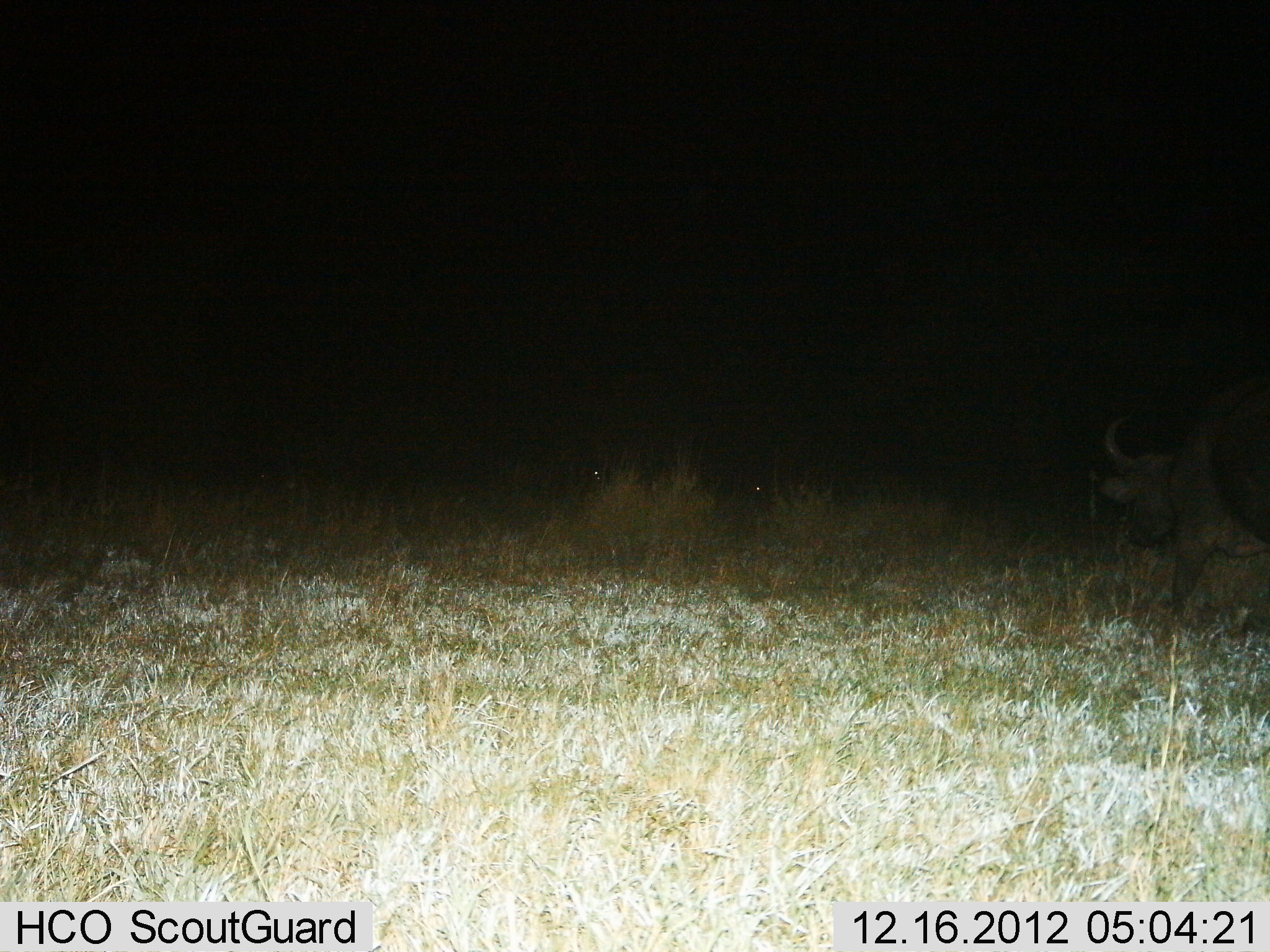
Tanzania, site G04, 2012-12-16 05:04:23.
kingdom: Animalia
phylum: Chordata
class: Mammalia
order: Artiodactyla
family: Bovidae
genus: Syncerus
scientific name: Syncerus caffer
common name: cape buffalo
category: buffalo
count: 1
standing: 22%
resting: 11%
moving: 78%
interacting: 0%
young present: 0%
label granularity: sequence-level